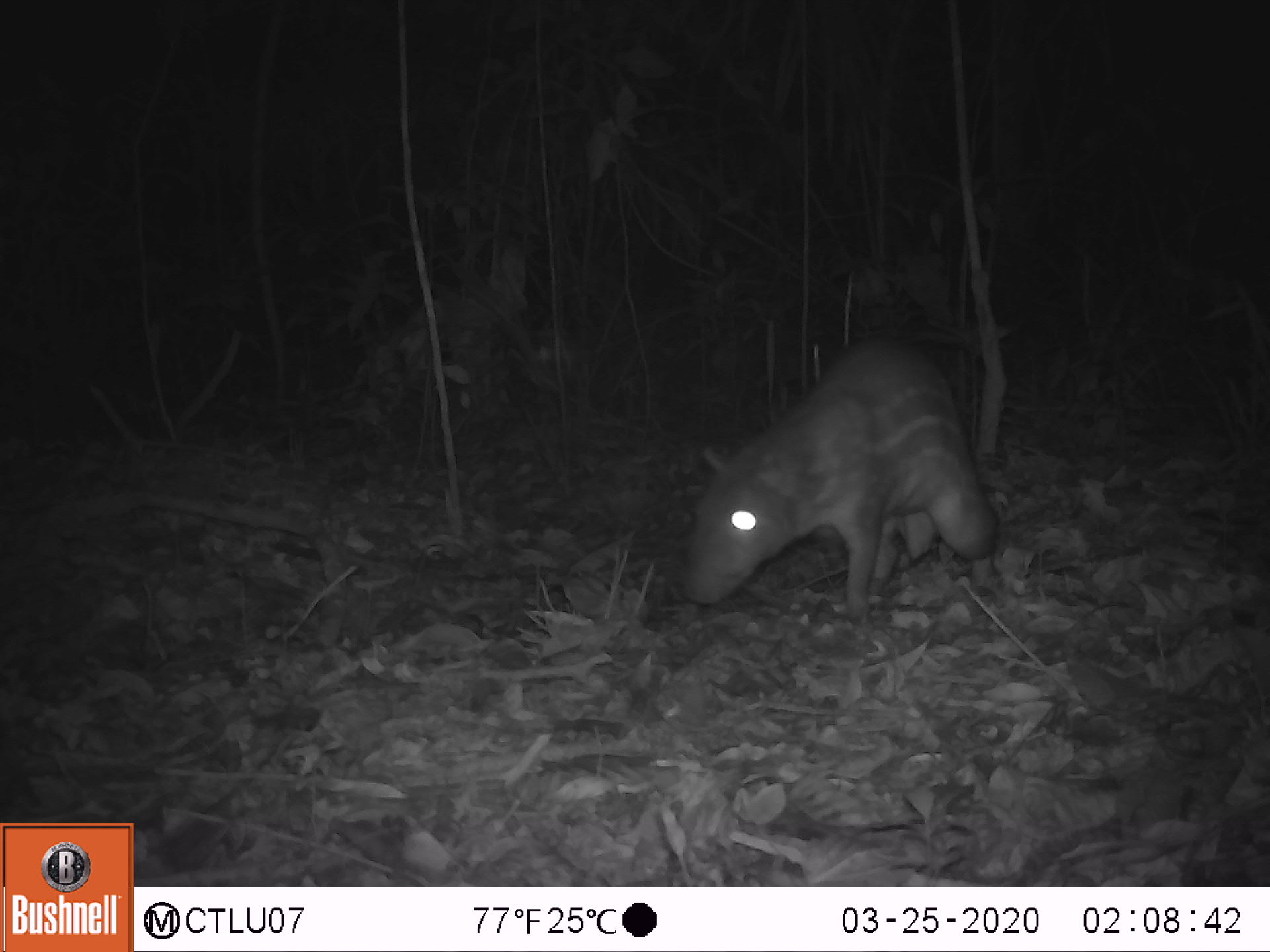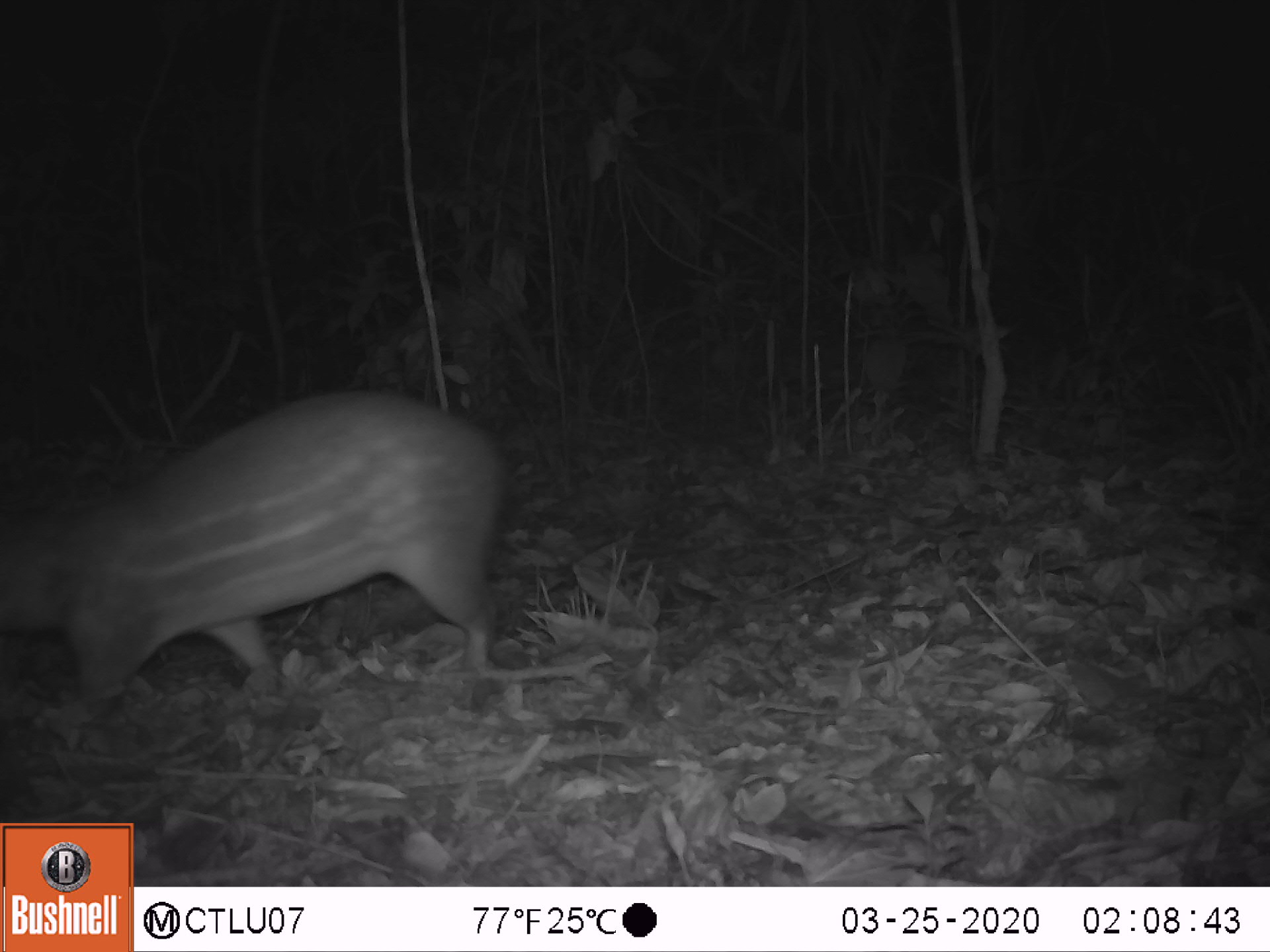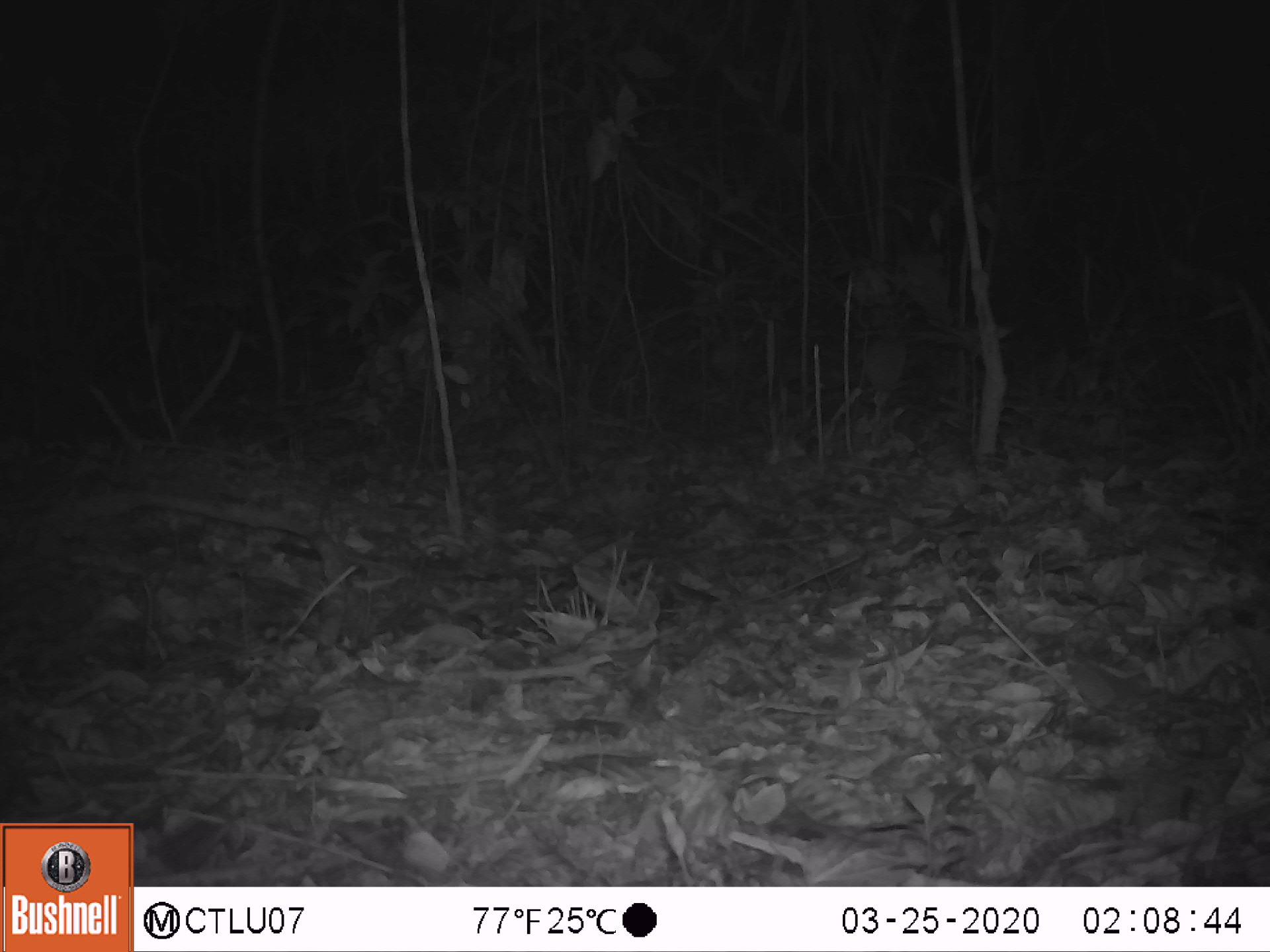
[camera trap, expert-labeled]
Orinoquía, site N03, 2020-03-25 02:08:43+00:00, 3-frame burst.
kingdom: Animalia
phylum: Chordata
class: Mammalia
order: Rodentia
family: Cuniculidae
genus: Cuniculus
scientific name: Cuniculus paca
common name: spotted paca